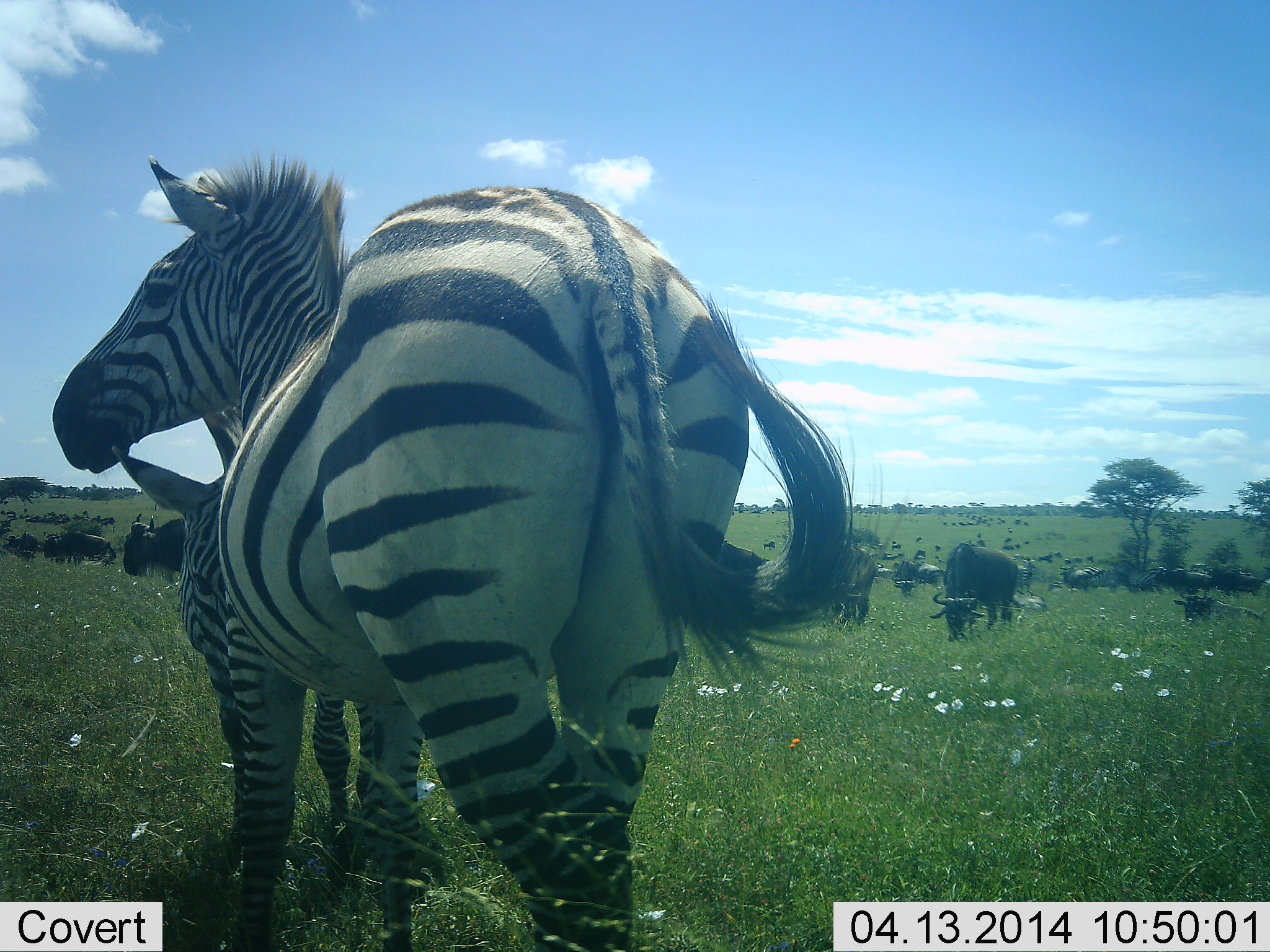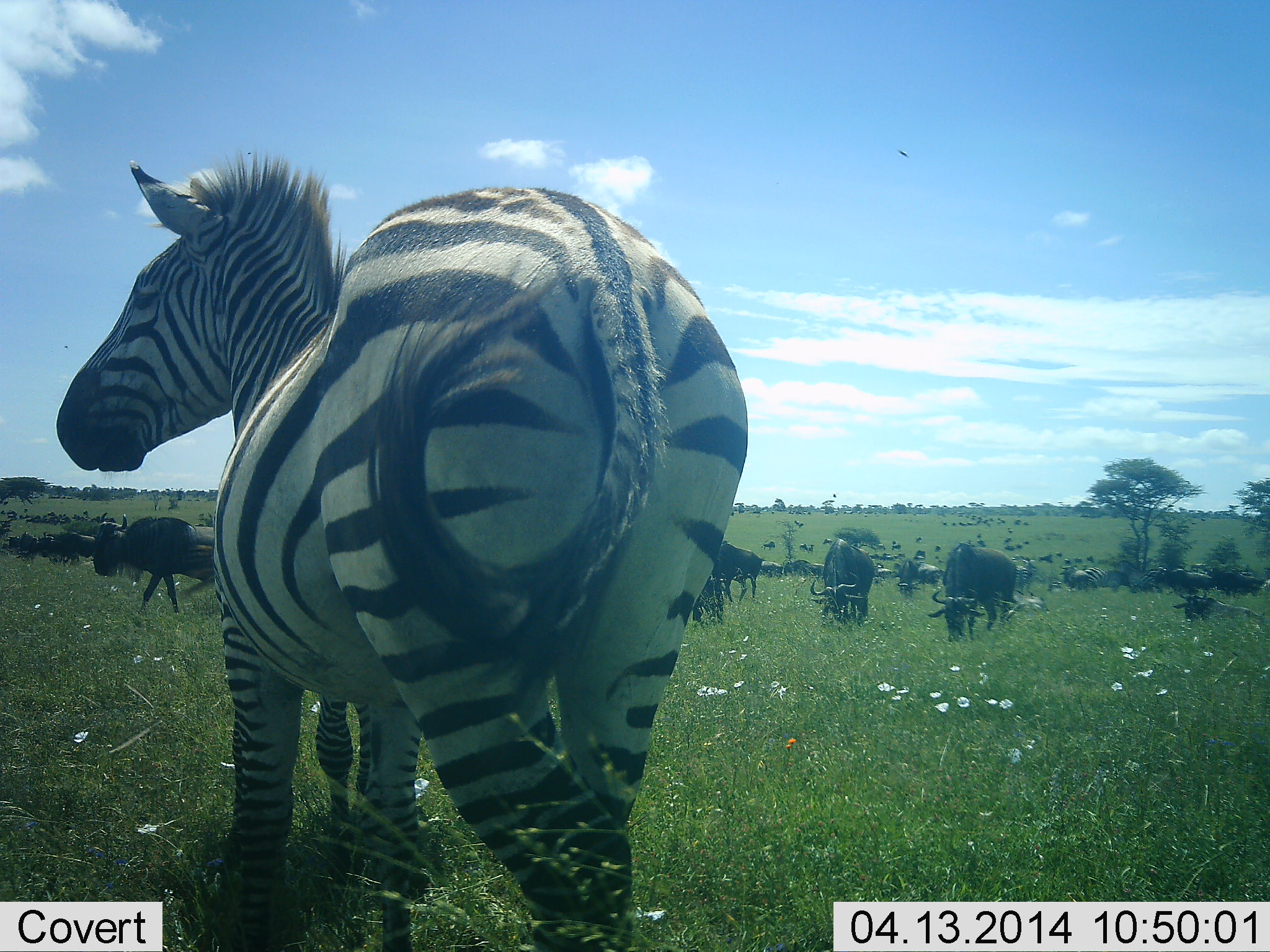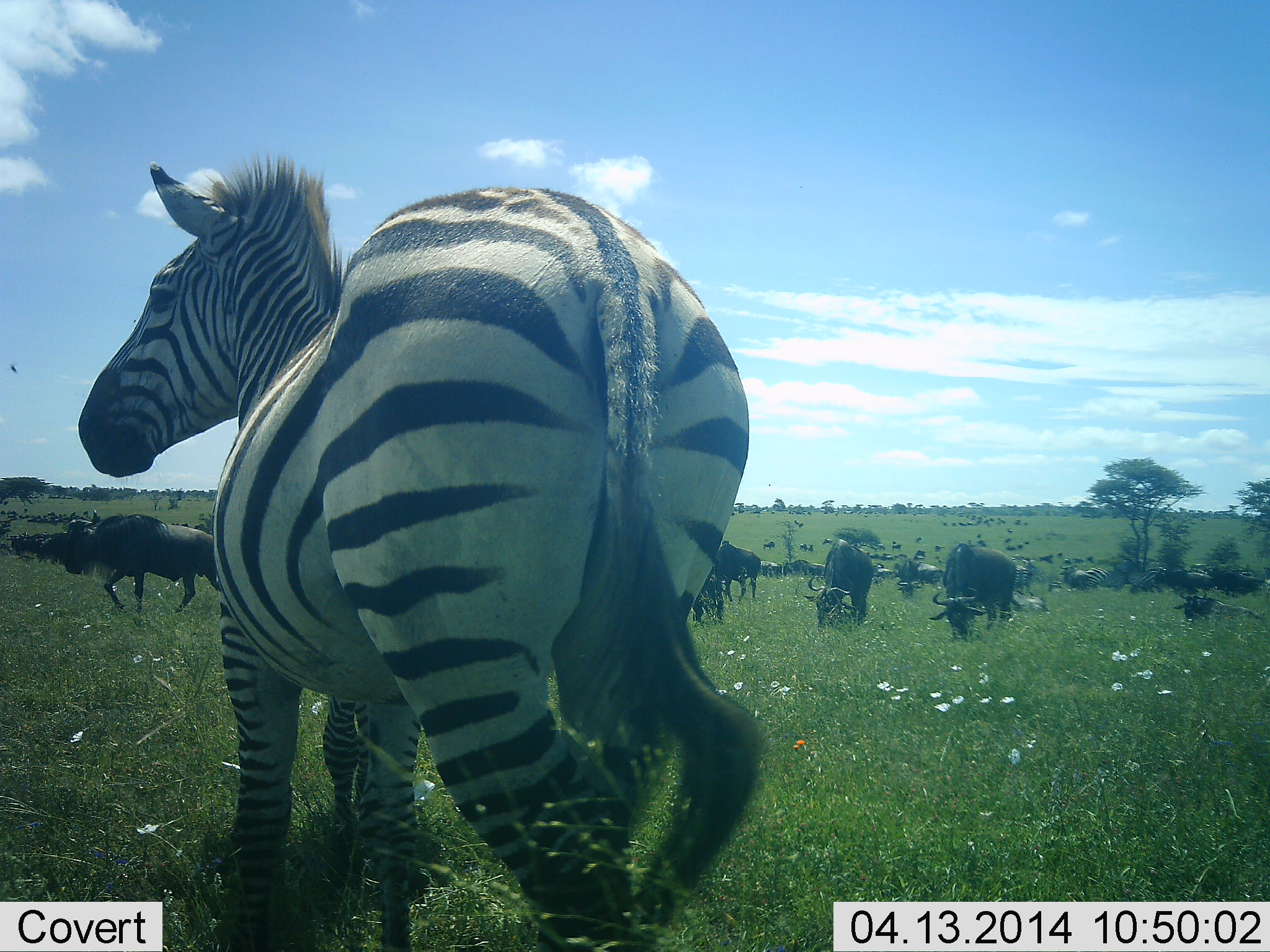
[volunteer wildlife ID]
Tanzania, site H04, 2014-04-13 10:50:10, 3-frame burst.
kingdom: Animalia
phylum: Chordata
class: Mammalia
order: Artiodactyla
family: Bovidae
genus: Connochaetes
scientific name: Connochaetes taurinus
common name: blue wildebeest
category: wildebeest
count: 51+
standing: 67%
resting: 8%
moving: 33%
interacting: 0%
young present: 0%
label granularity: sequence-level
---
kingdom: Animalia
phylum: Chordata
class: Mammalia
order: Perissodactyla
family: Equidae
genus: Equus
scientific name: Equus quagga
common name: plains zebra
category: zebra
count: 2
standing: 100%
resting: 0%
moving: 0%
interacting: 0%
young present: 38%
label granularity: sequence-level